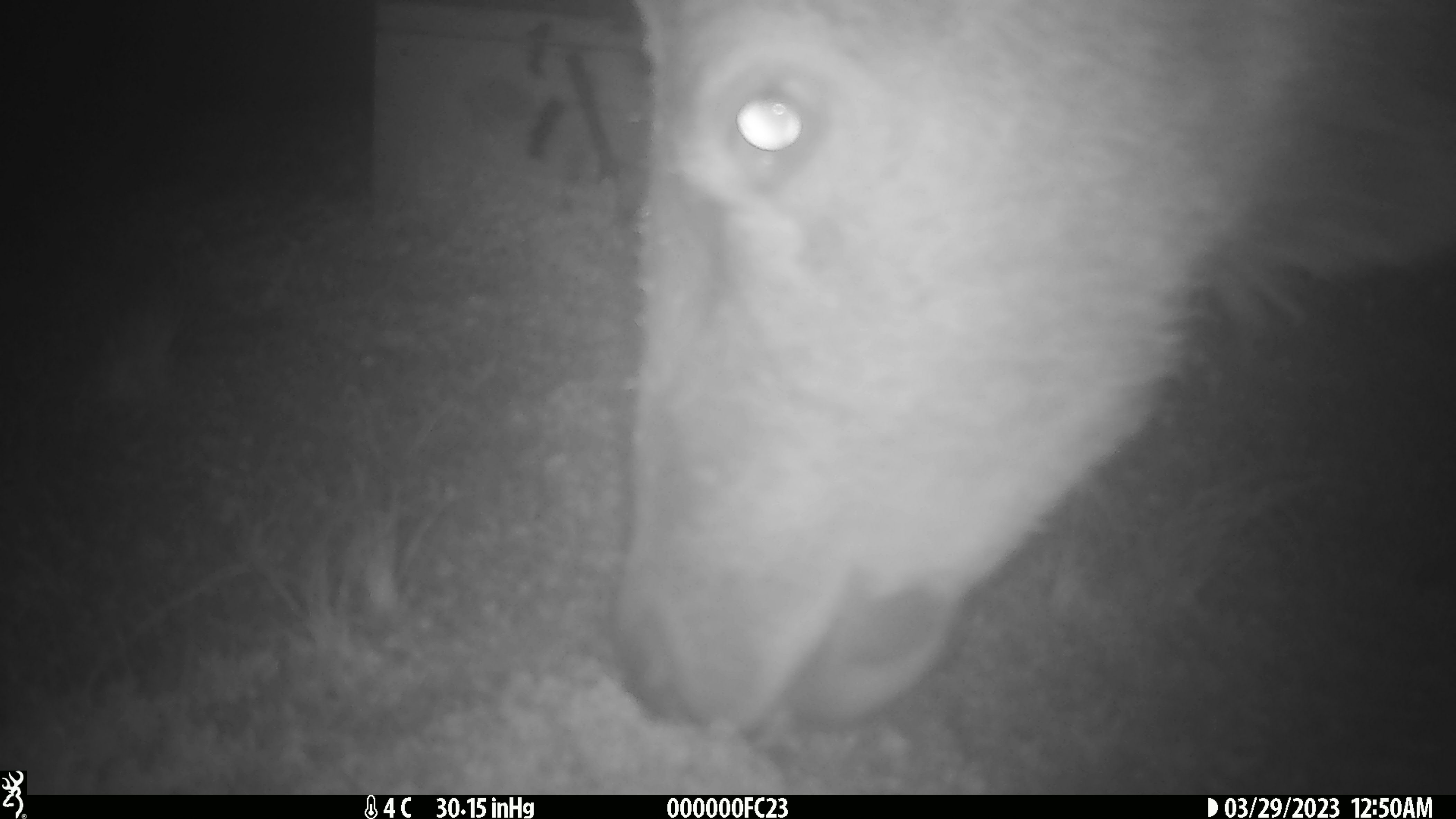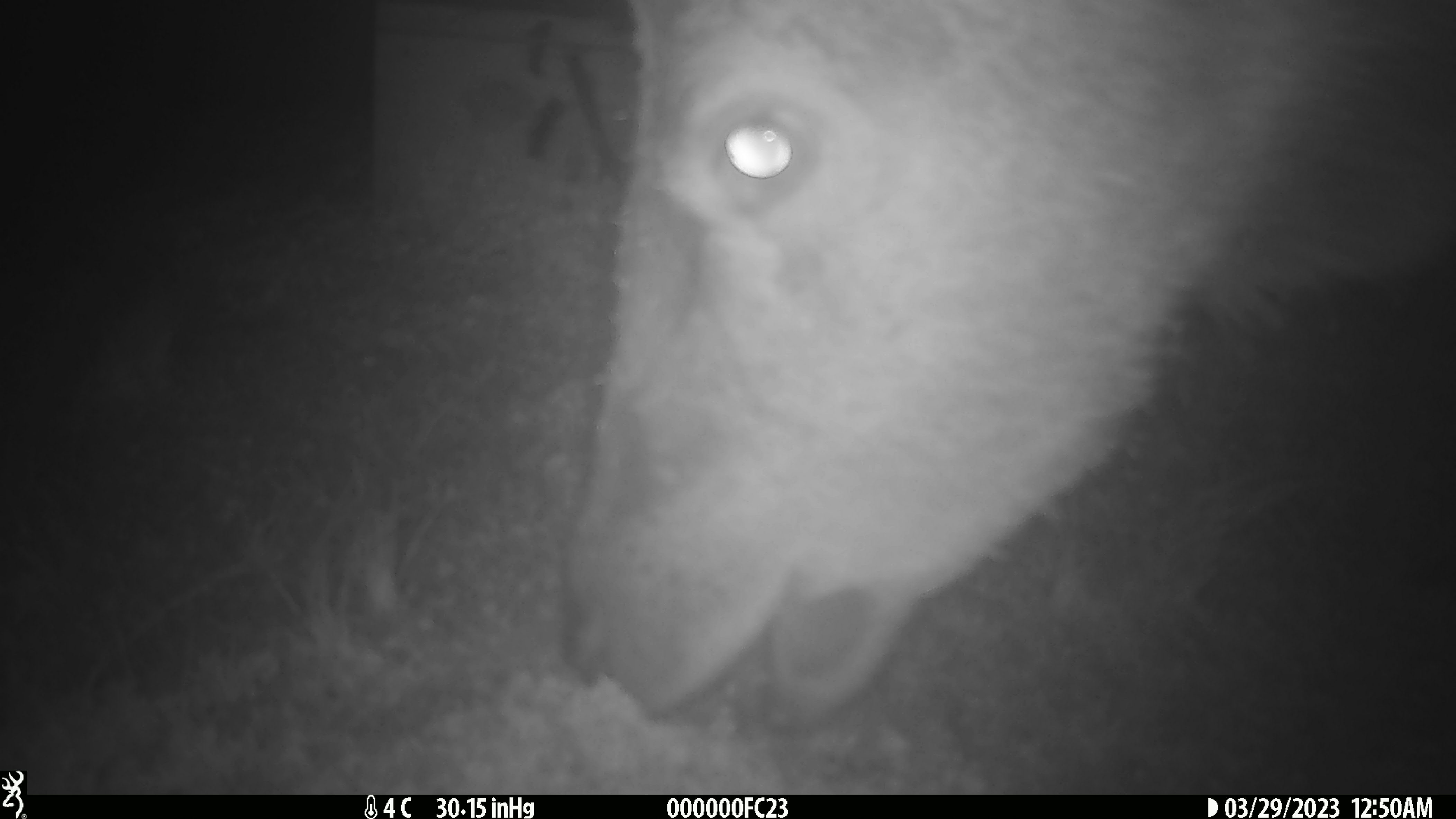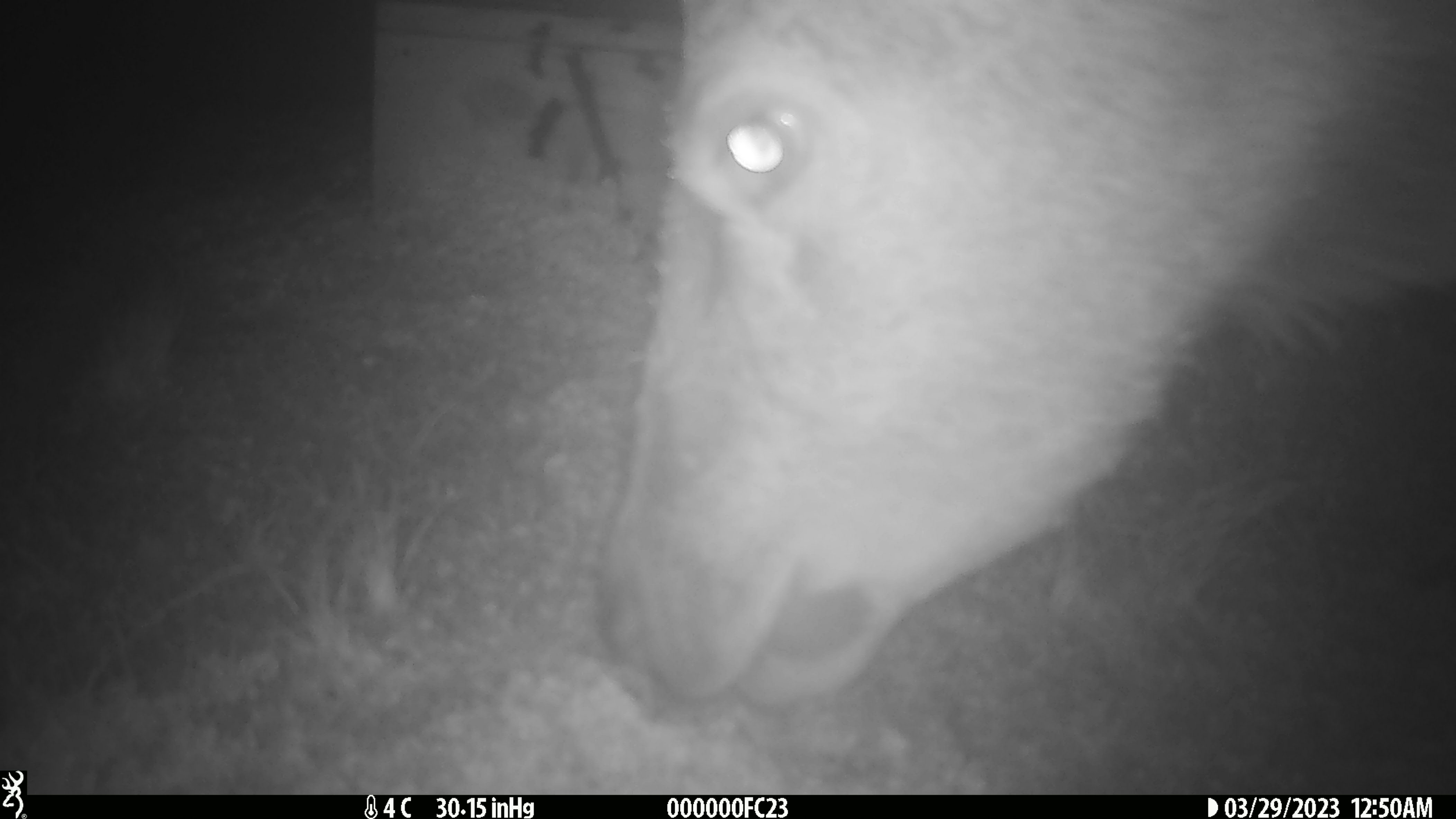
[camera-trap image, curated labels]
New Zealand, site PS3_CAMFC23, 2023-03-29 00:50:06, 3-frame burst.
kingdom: Animalia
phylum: Chordata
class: Mammalia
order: Artiodactyla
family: Cervidae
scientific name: Cervidae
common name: deer